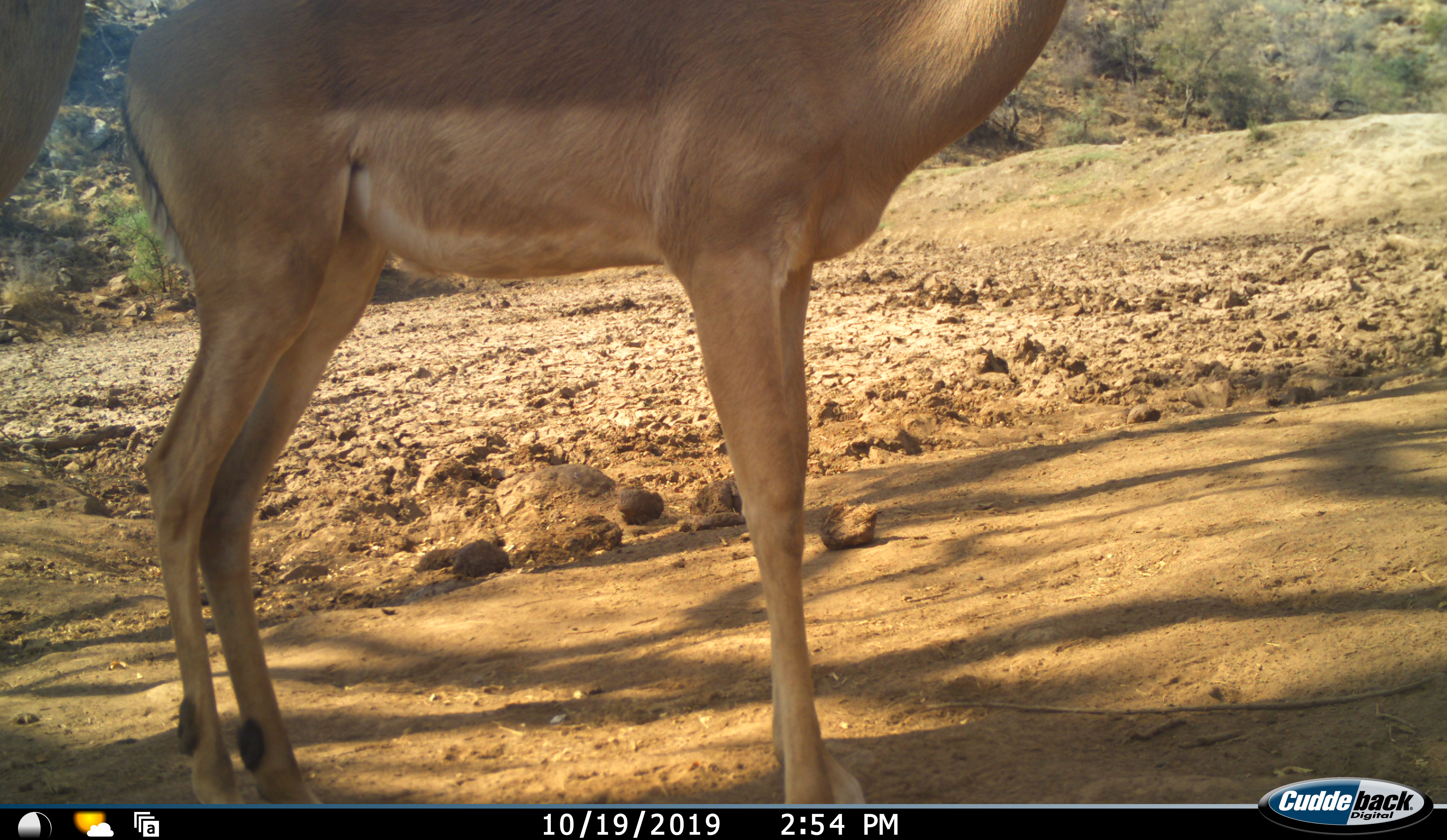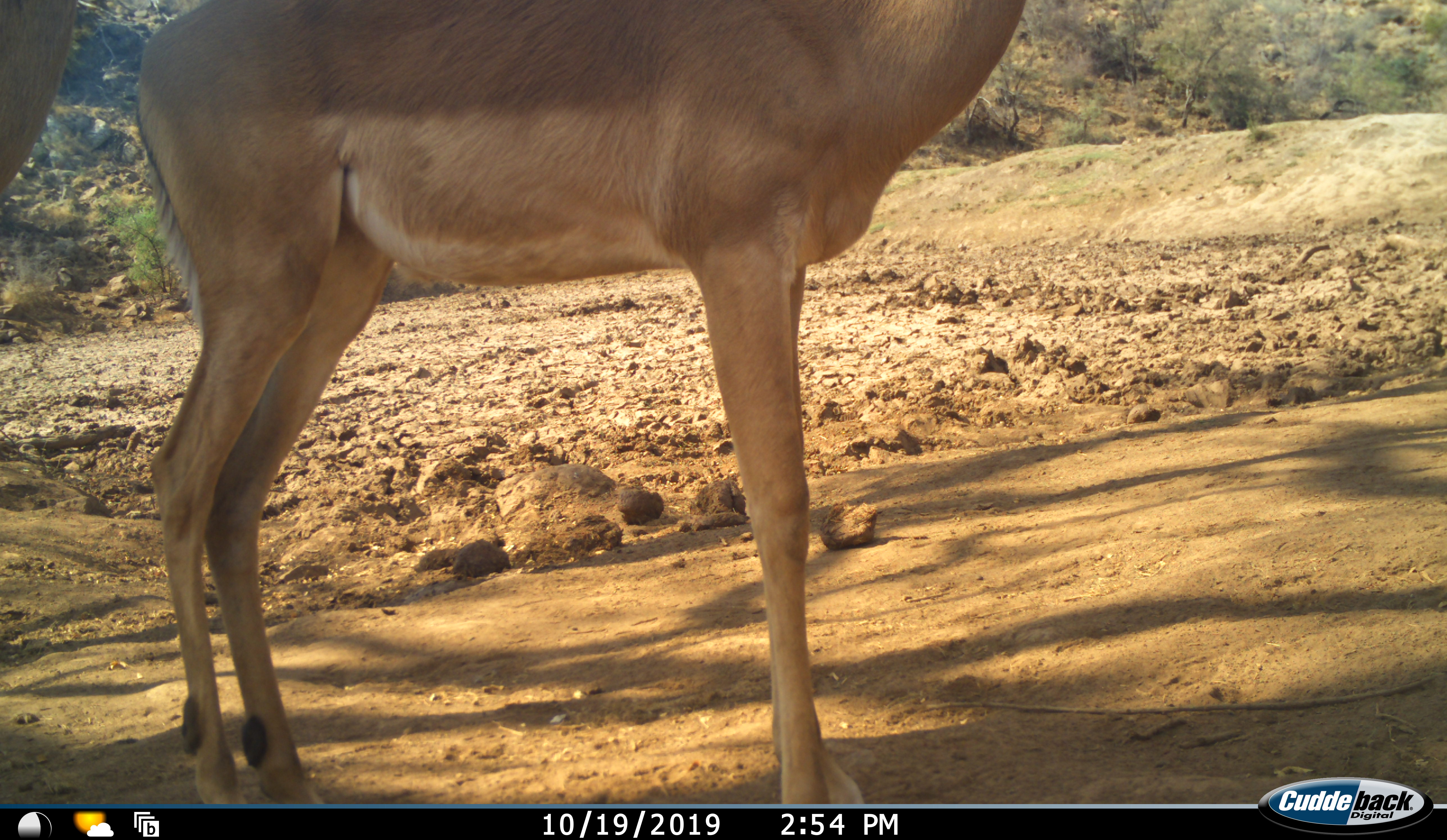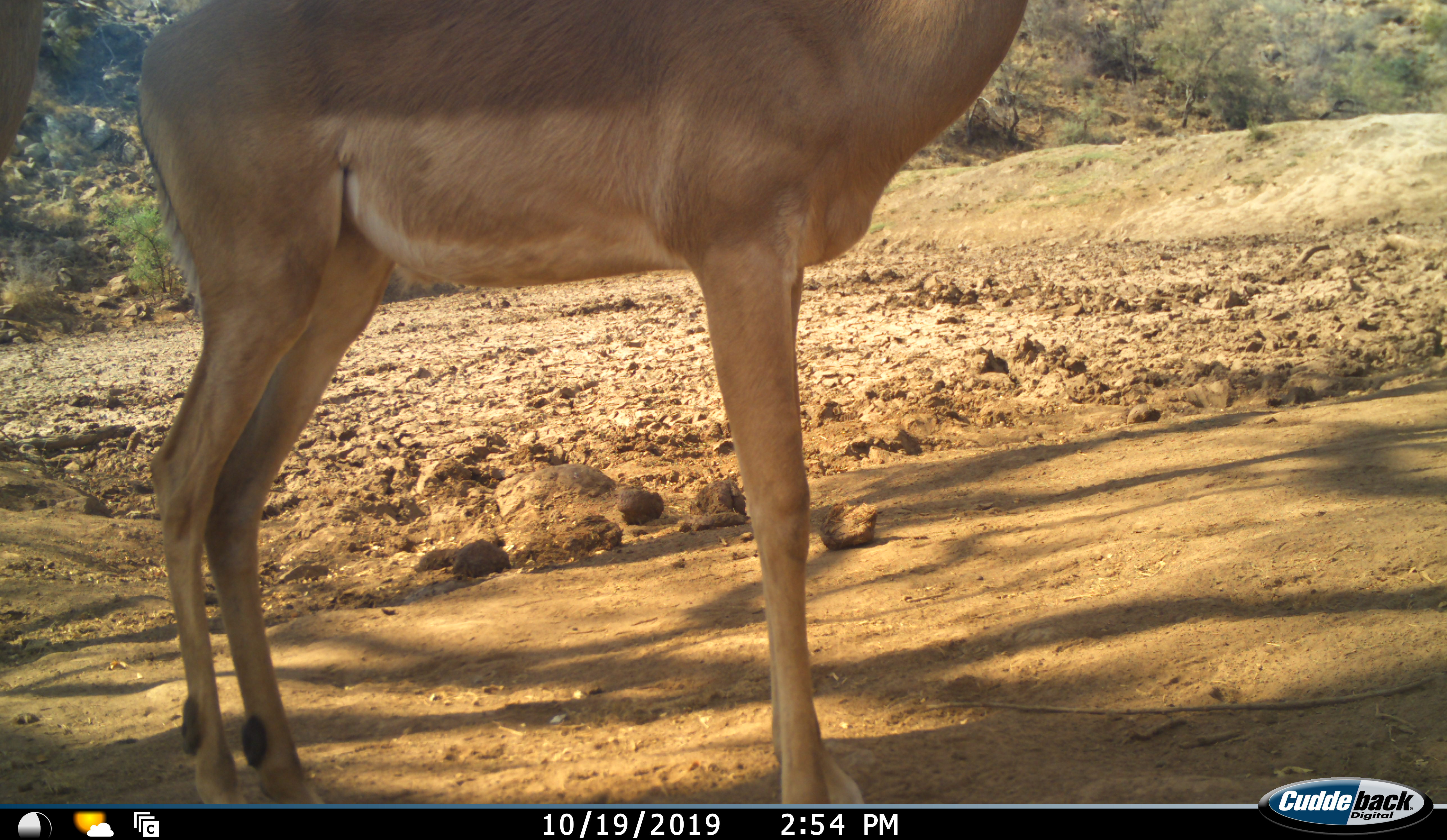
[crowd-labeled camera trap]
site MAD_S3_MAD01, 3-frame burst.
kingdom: Animalia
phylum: Chordata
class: Mammalia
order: Artiodactyla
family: Bovidae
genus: Aepyceros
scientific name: Aepyceros melampus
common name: impala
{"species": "impala (Aepyceros melampus)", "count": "1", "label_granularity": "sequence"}